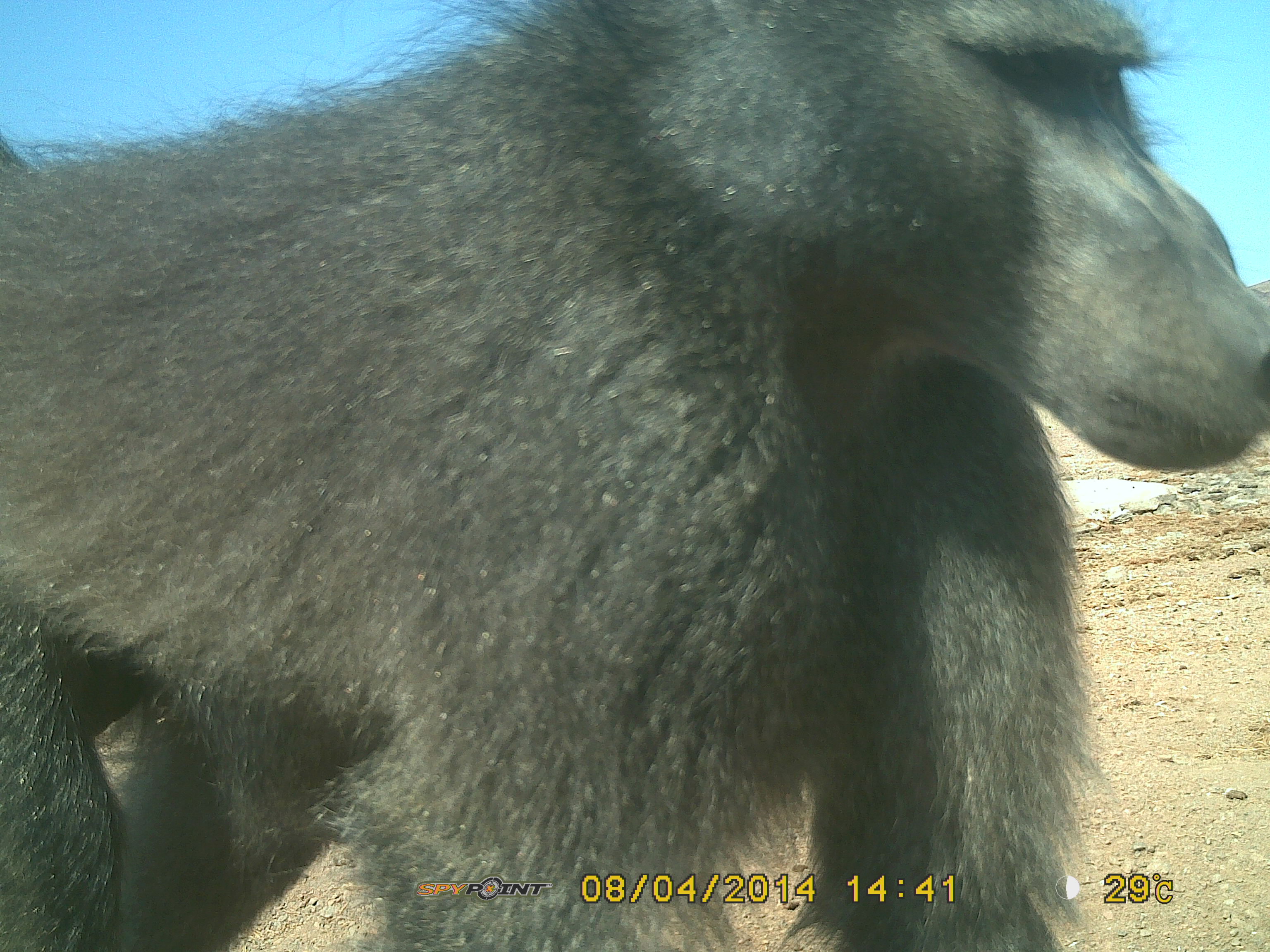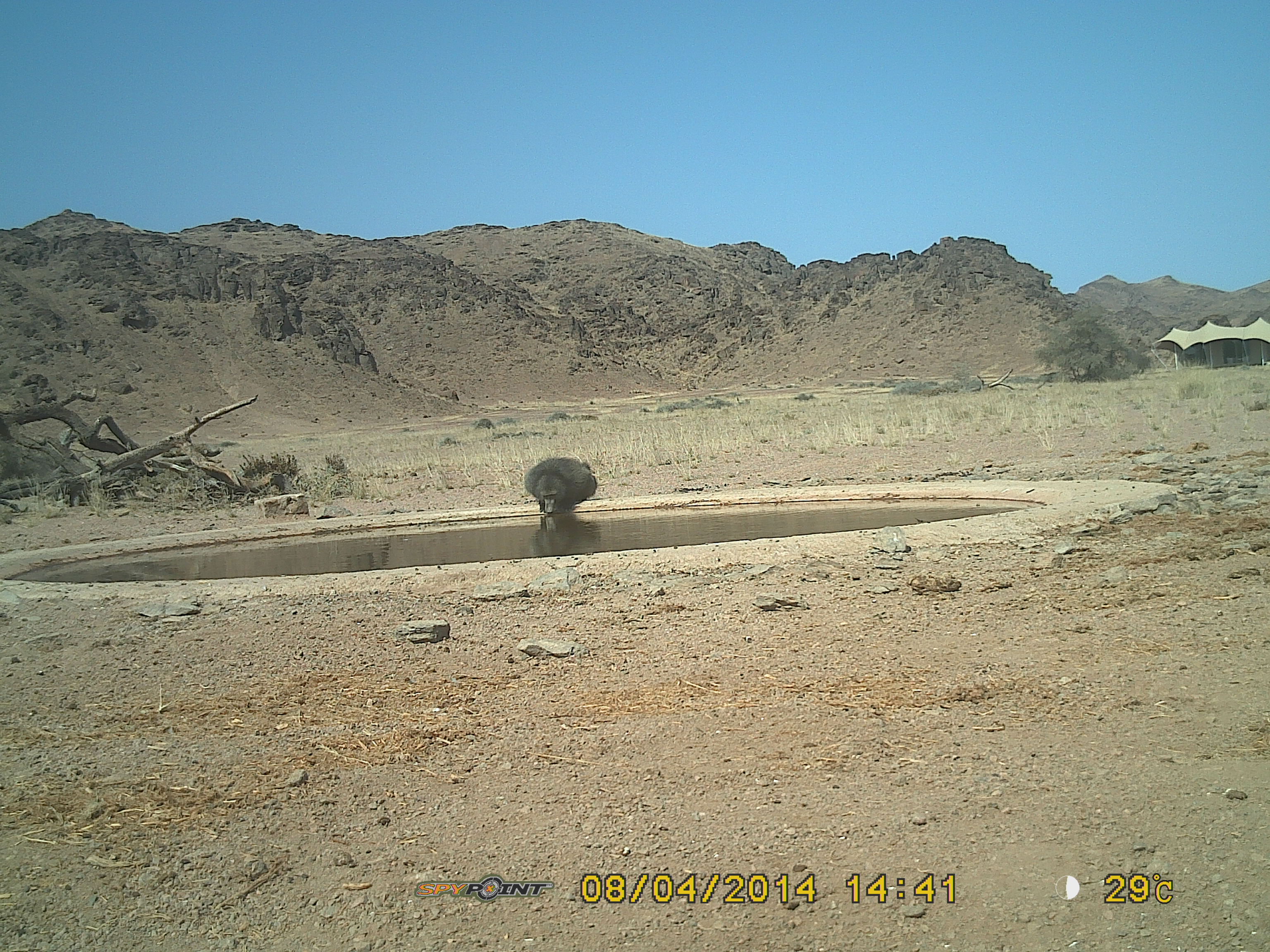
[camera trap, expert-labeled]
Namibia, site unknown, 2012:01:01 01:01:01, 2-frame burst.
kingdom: Animalia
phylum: Chordata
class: Mammalia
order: Primates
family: Cercopithecidae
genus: Papio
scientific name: Papio anubis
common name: olive baboon